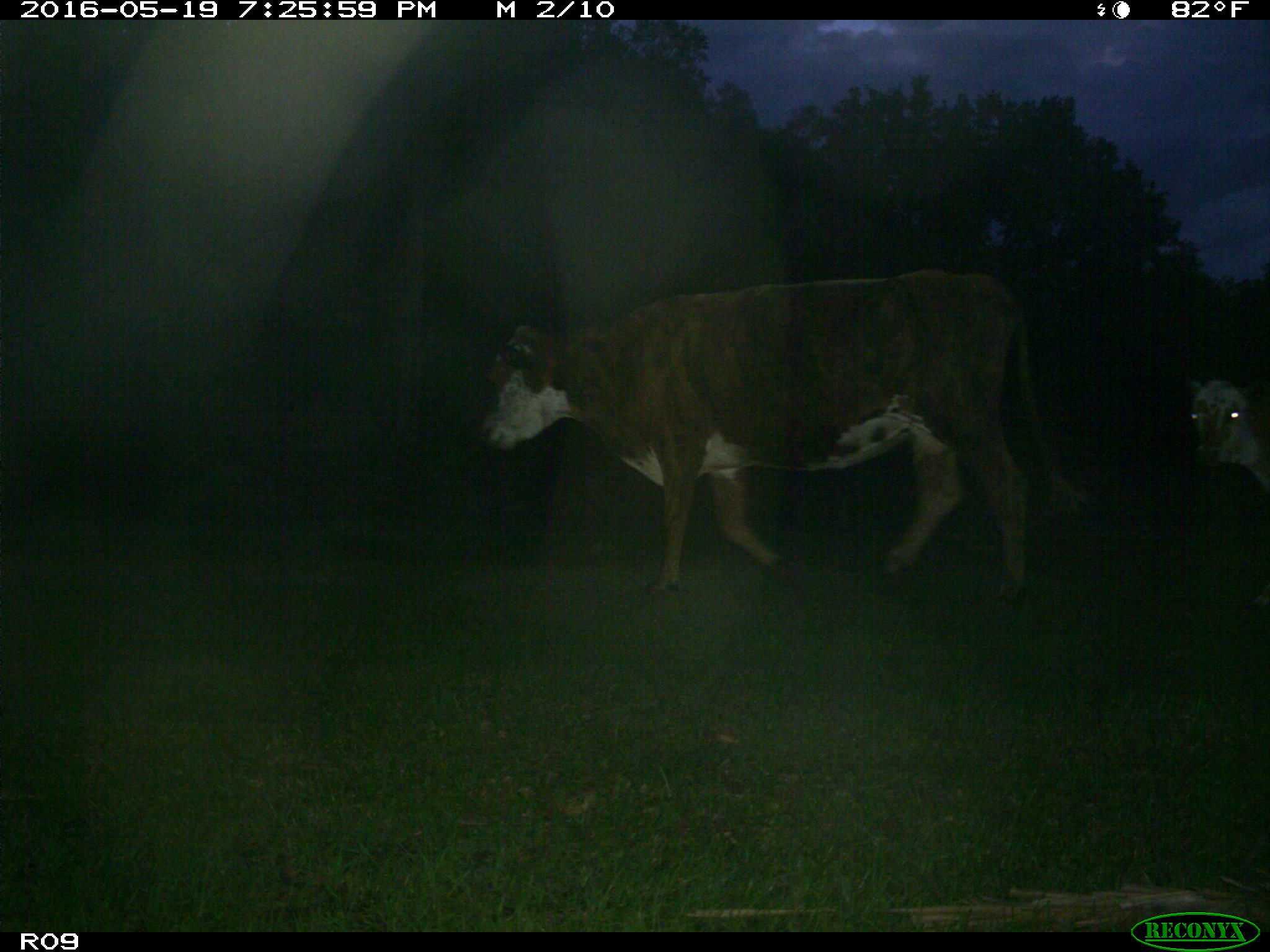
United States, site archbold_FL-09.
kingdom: Animalia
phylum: Chordata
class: Mammalia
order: Artiodactyla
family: Bovidae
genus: Bos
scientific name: Bos taurus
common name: domestic cow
Bos taurus (domestic cow).